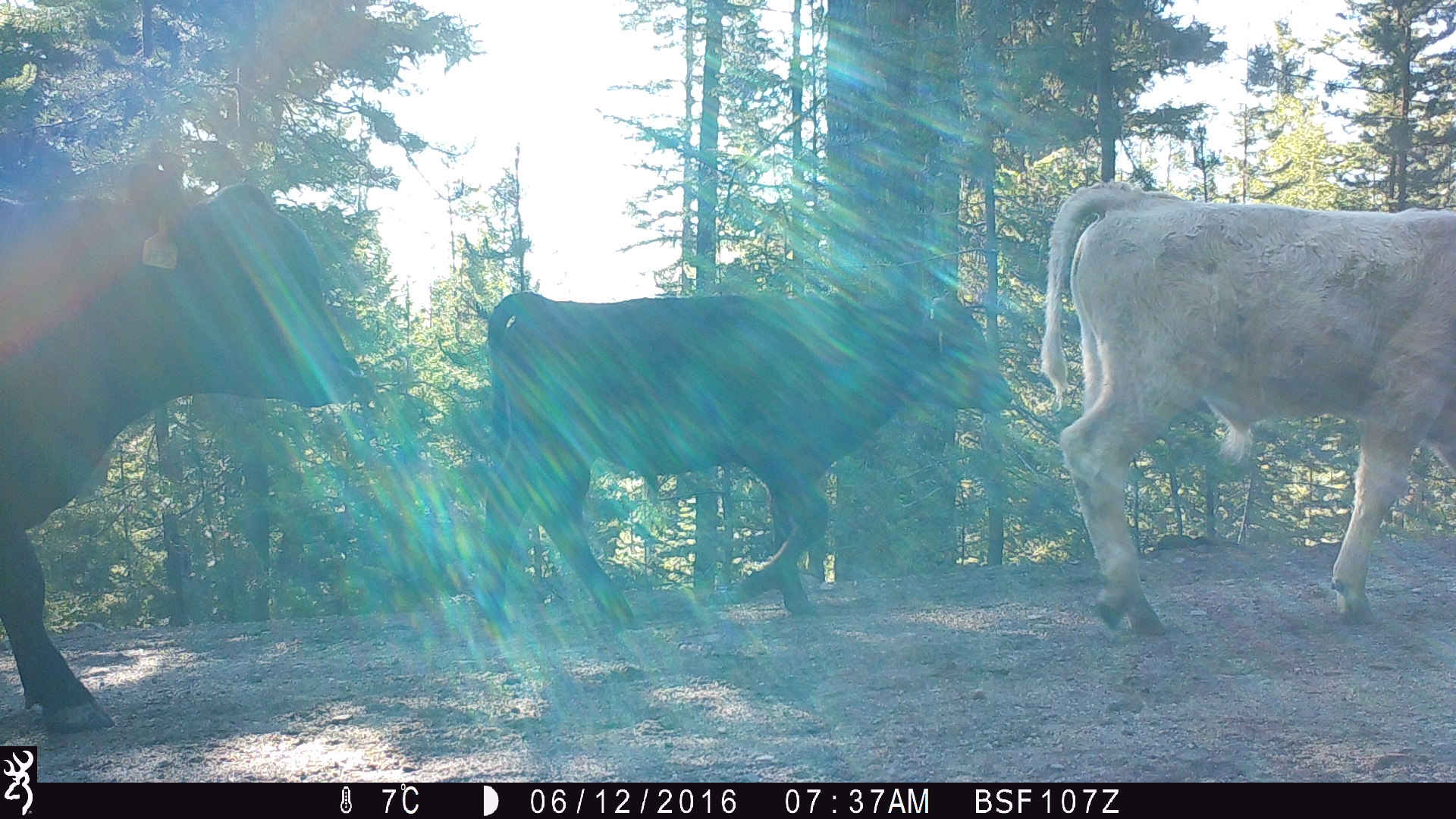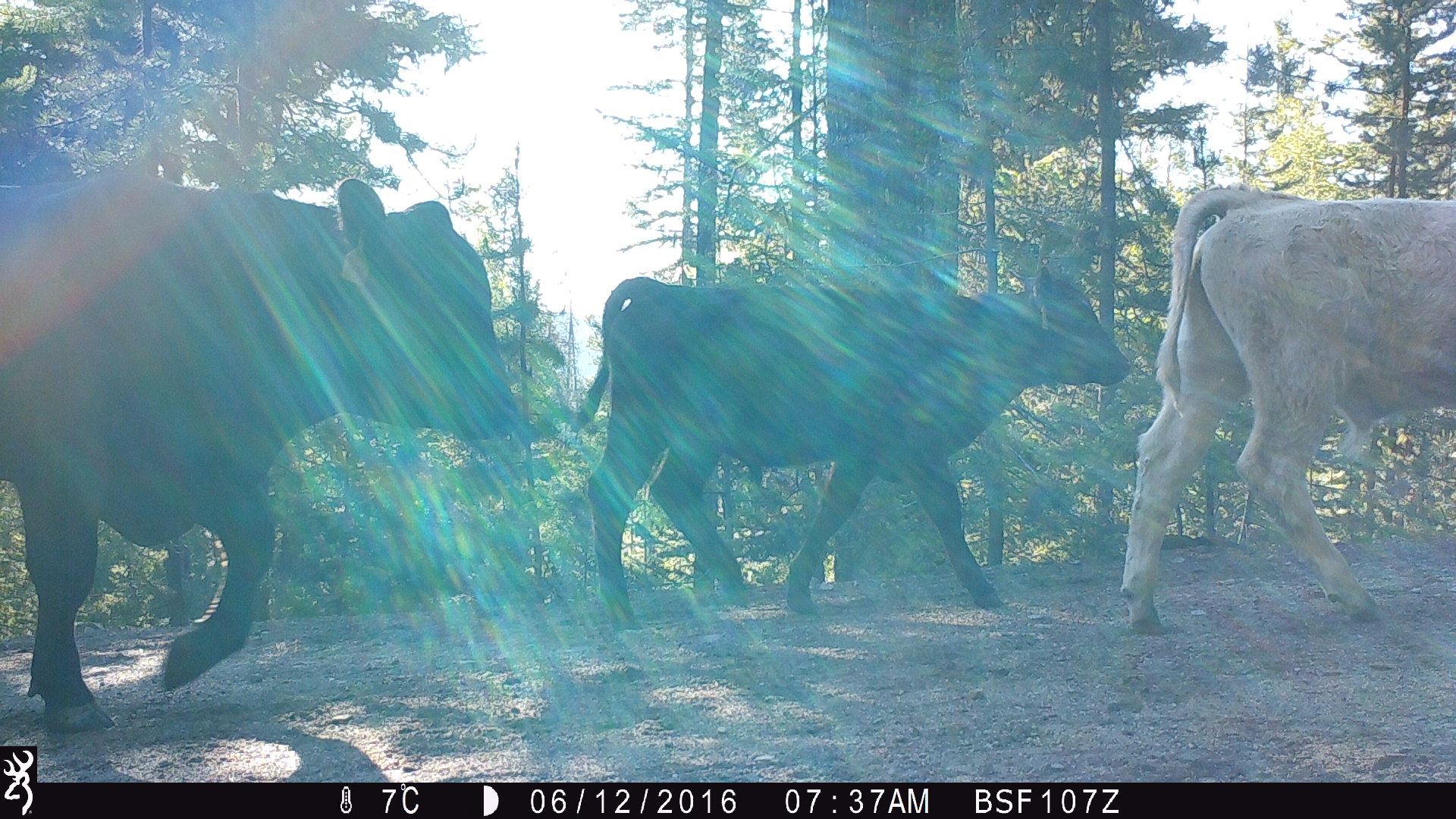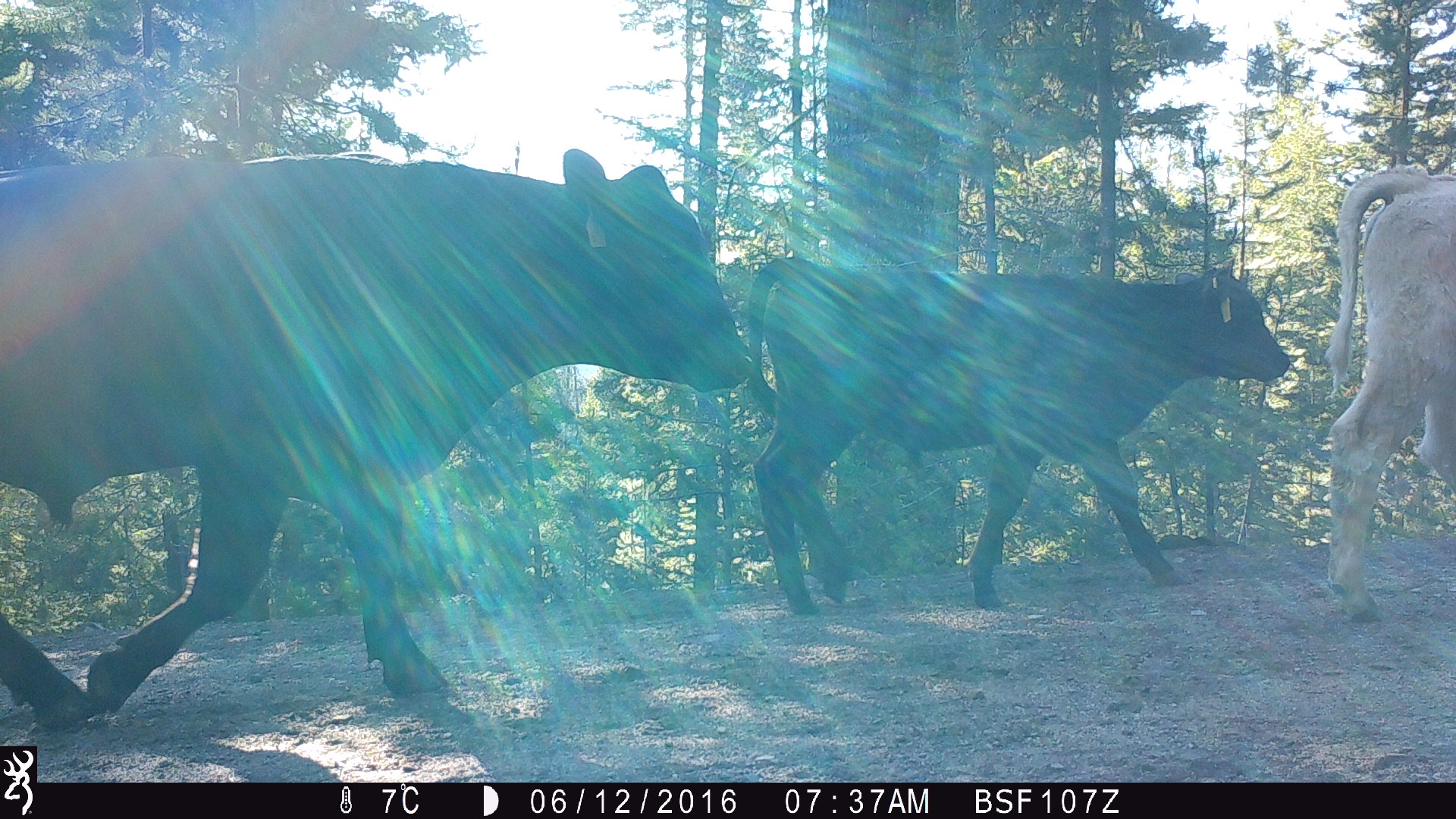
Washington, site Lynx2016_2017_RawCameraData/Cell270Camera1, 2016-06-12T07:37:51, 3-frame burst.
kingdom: Animalia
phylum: Chordata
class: Mammalia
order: Artiodactyla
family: Bovidae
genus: Bos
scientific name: Bos taurus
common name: domestic cattle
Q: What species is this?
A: Domestic cattle (Bos taurus).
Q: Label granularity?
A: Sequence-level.